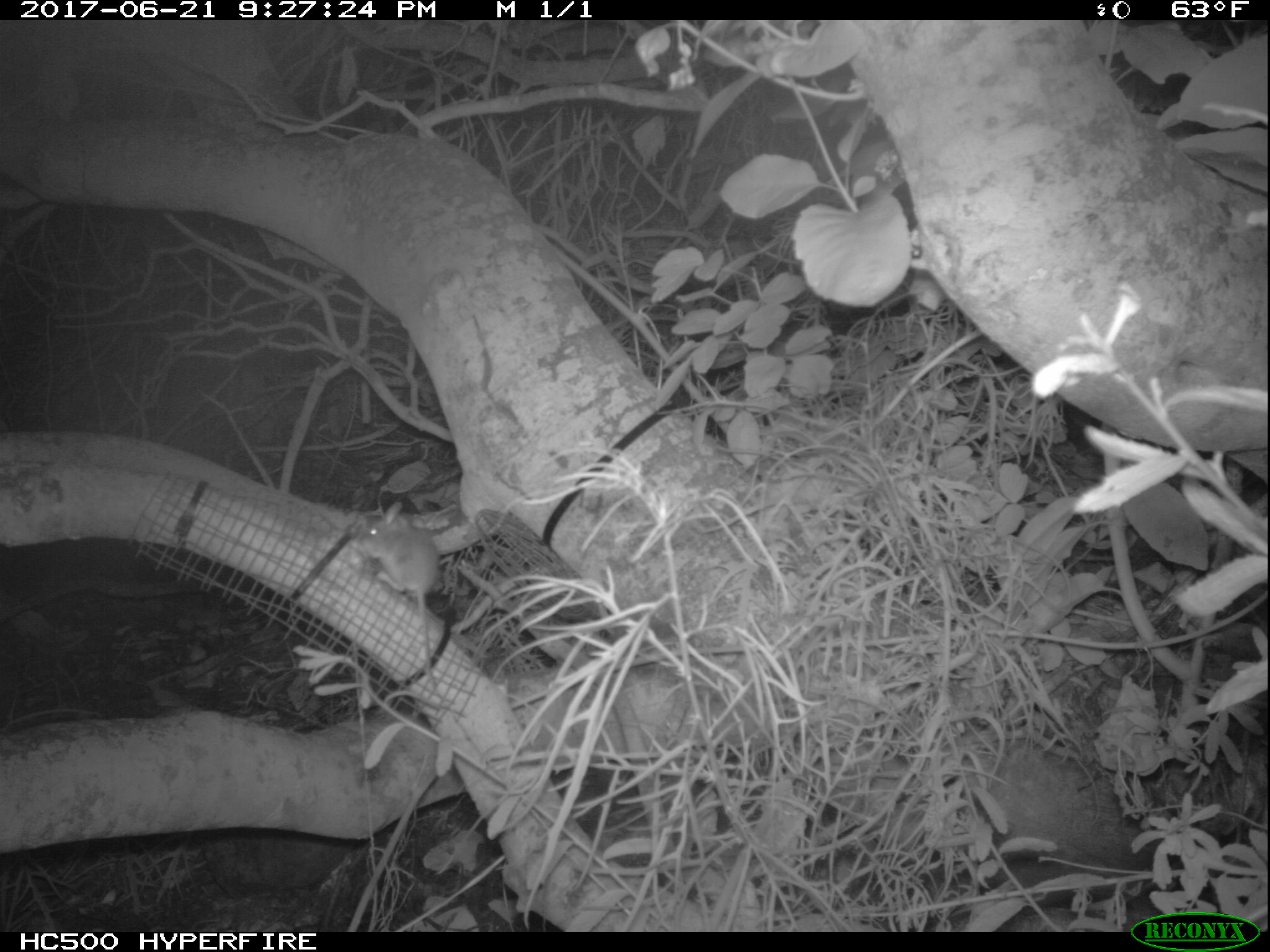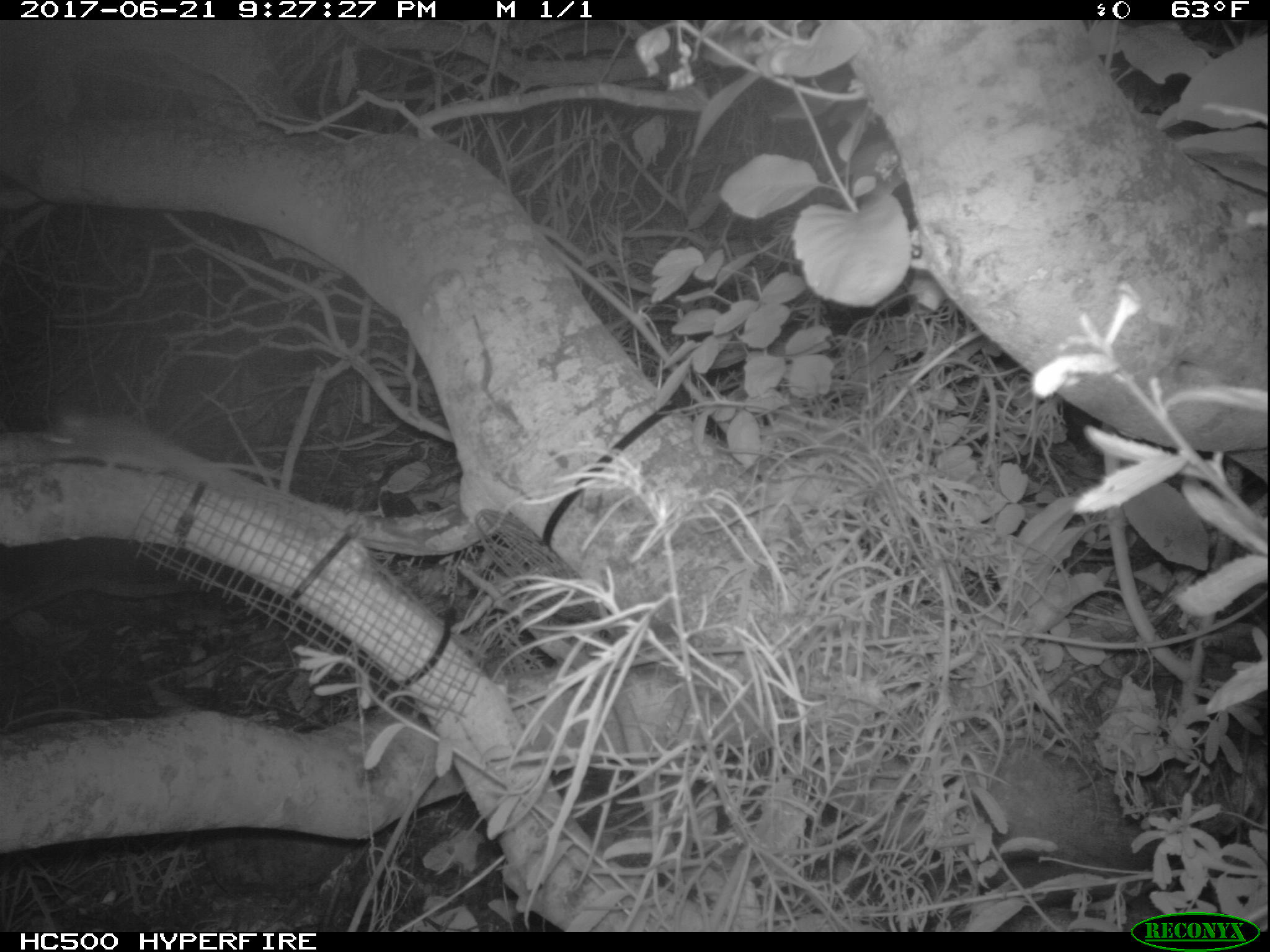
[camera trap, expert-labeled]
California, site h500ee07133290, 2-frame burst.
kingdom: Animalia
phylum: Chordata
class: Mammalia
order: Rodentia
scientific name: Rodentia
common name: rodent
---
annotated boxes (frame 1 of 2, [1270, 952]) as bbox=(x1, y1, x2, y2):
rodent: bbox=(355, 501, 439, 687)